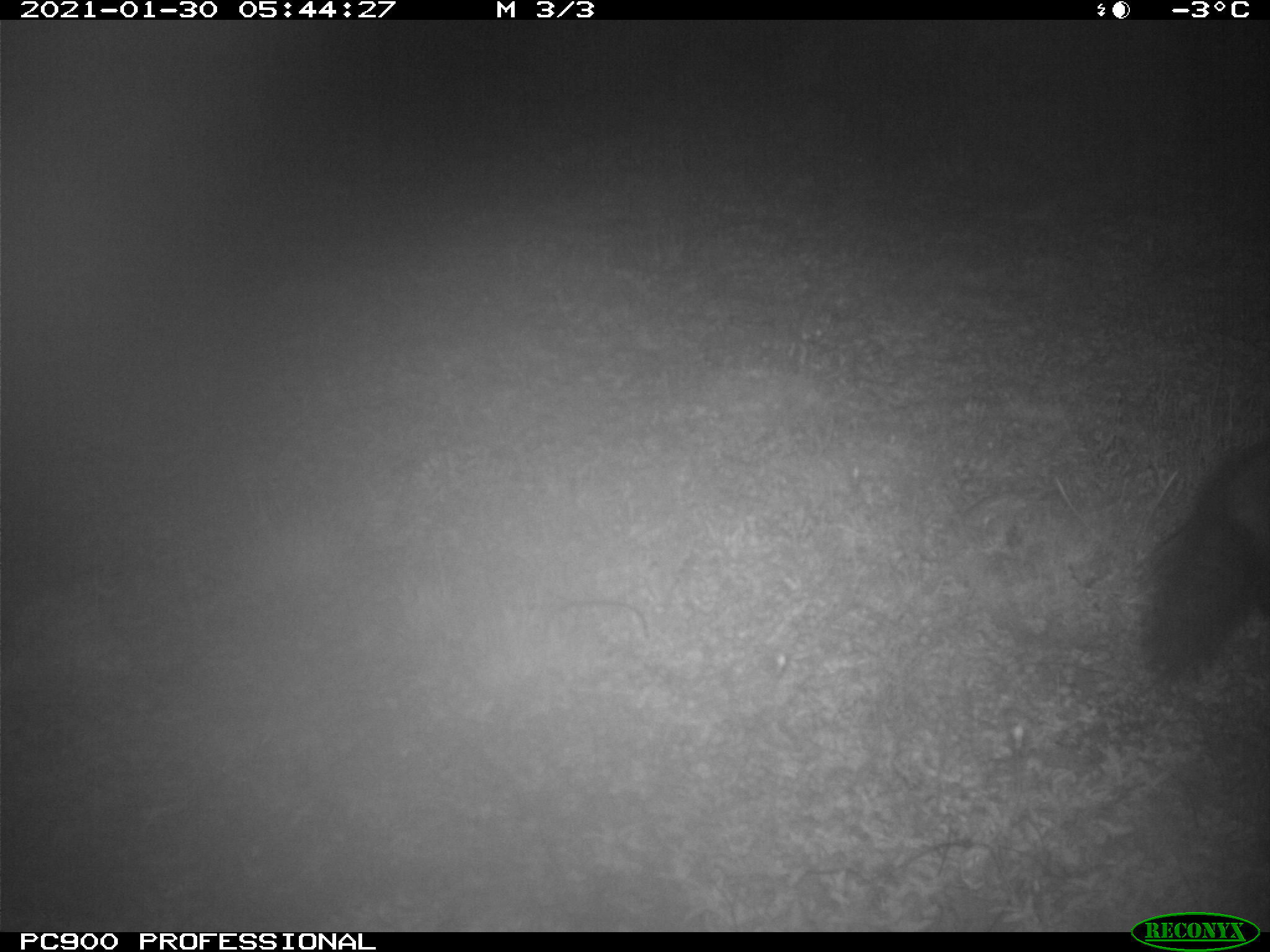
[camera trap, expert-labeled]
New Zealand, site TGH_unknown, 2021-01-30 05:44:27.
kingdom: Animalia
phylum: Chordata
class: Mammalia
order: Carnivora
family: Mustelidae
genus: Mustela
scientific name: Mustela furo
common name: ferret